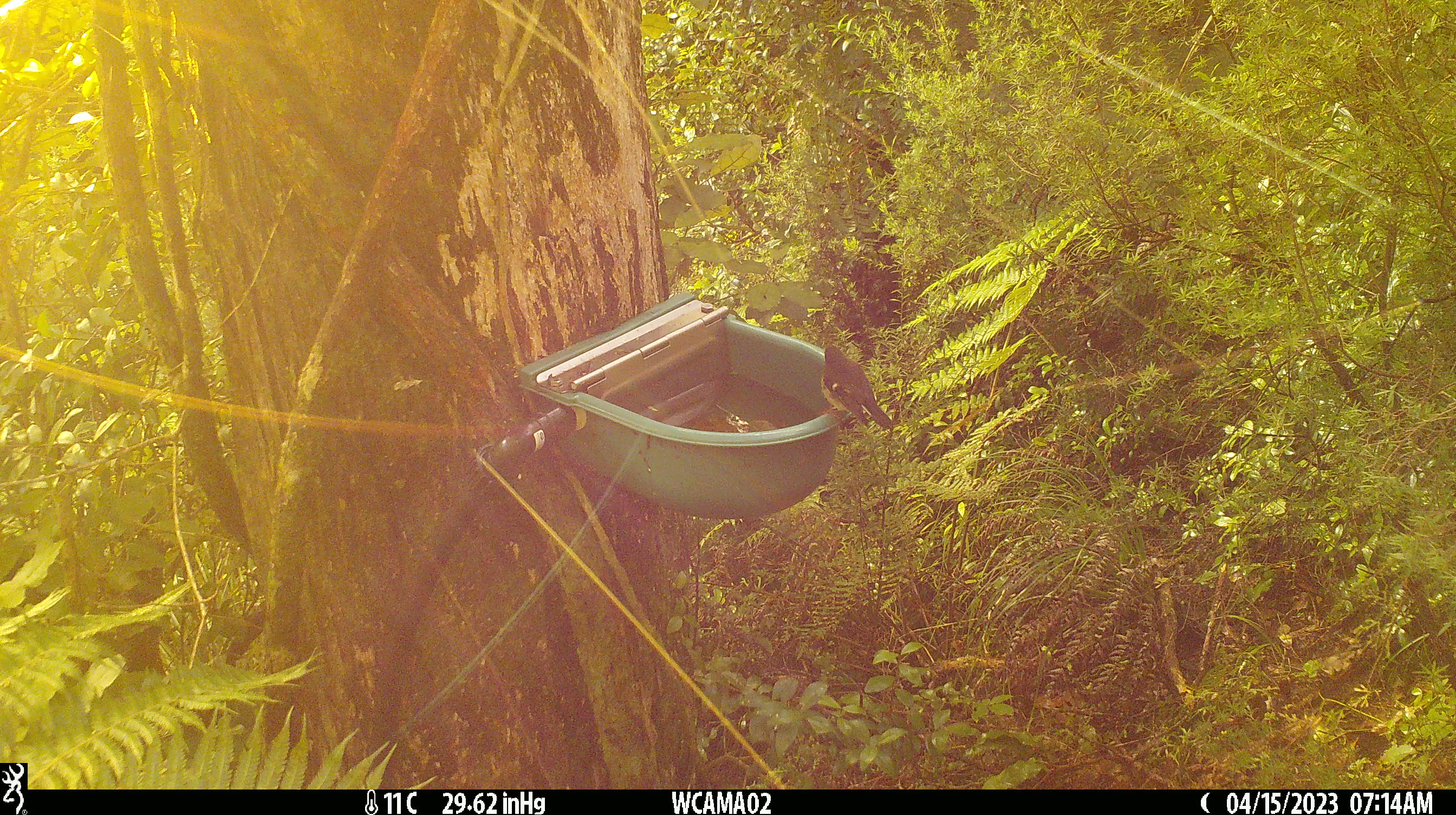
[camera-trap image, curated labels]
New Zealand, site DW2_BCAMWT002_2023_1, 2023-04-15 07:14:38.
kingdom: Animalia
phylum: Chordata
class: Aves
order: Passeriformes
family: Petroicidae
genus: Petroica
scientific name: Petroica macrocephala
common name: tomtit